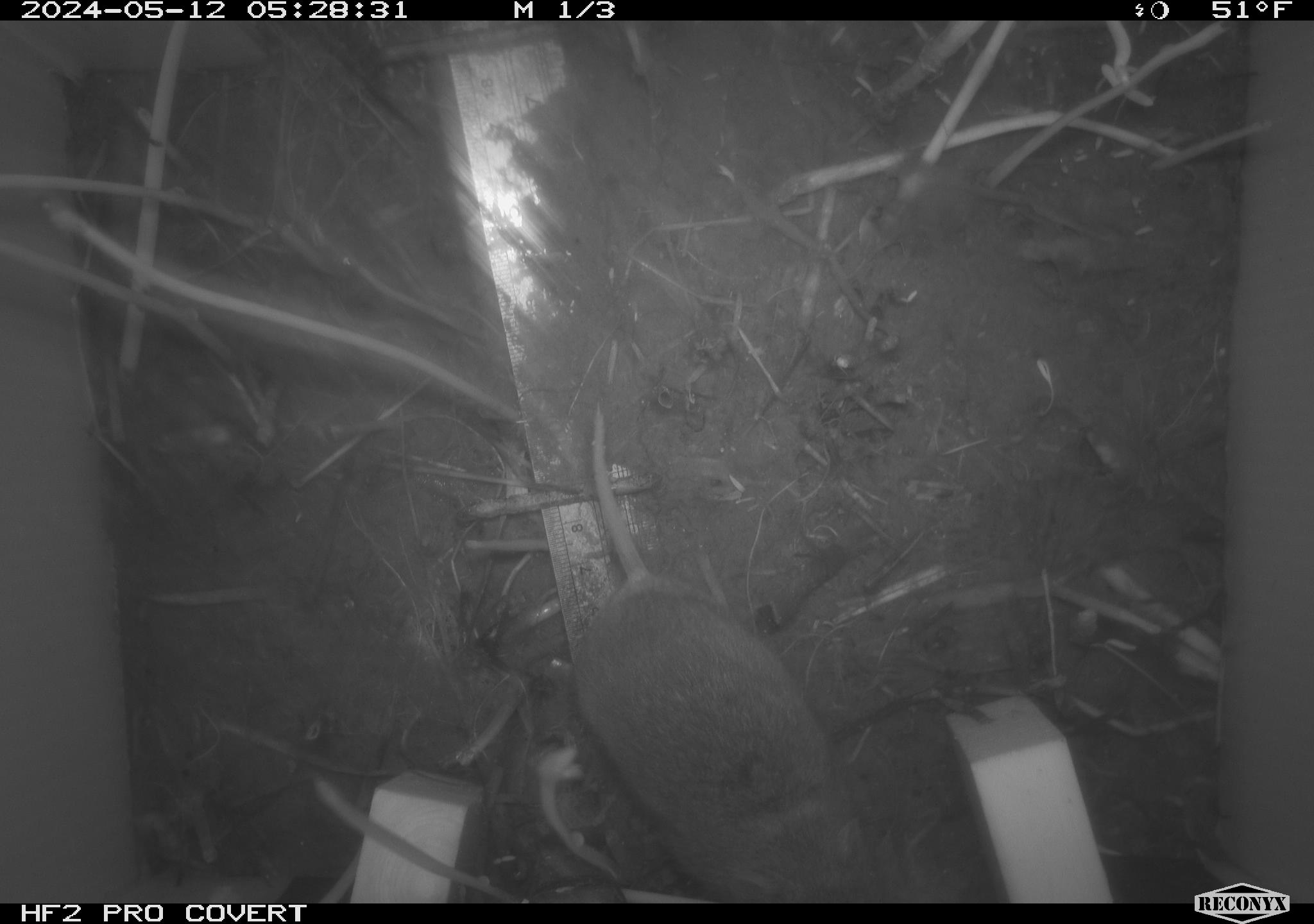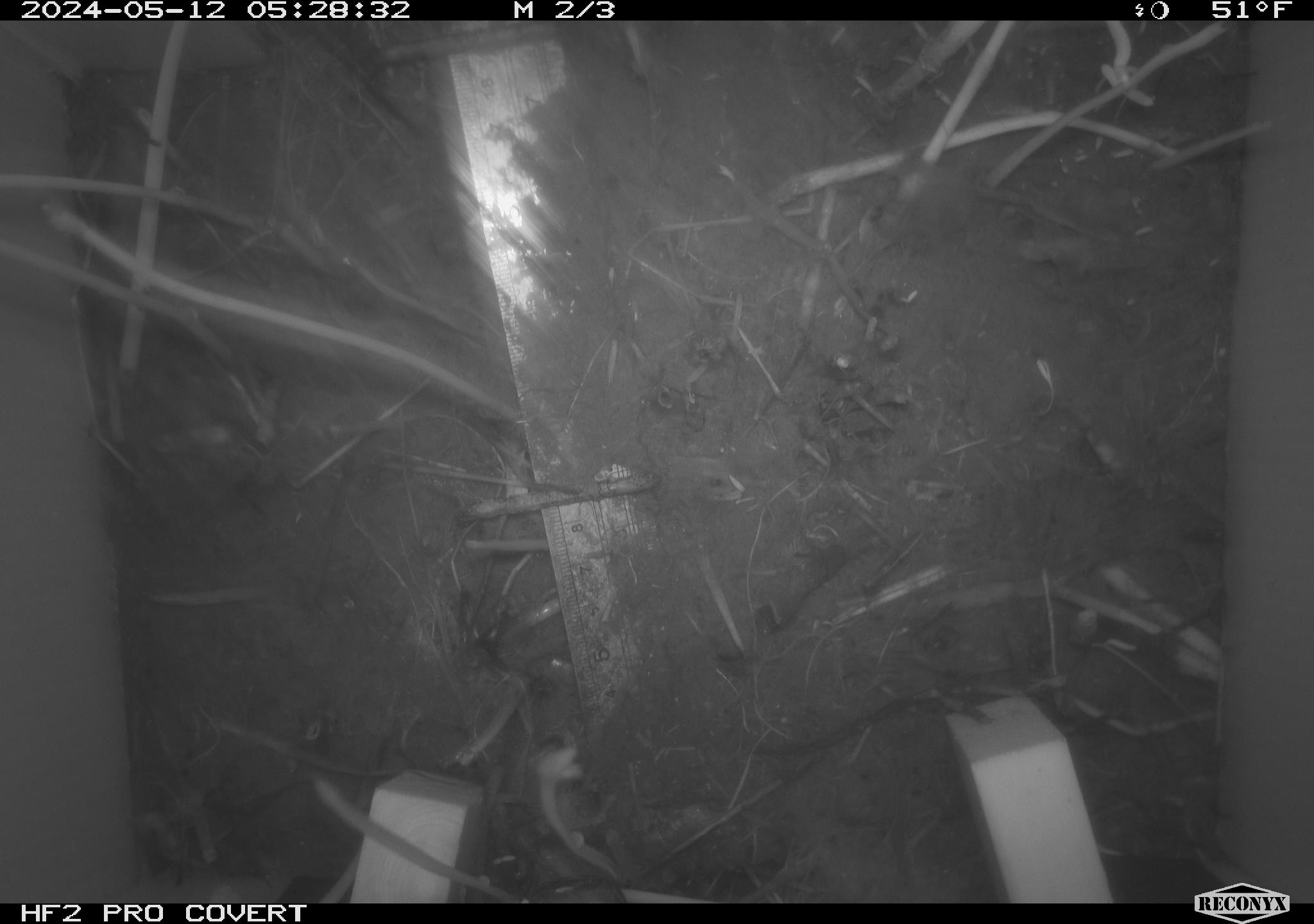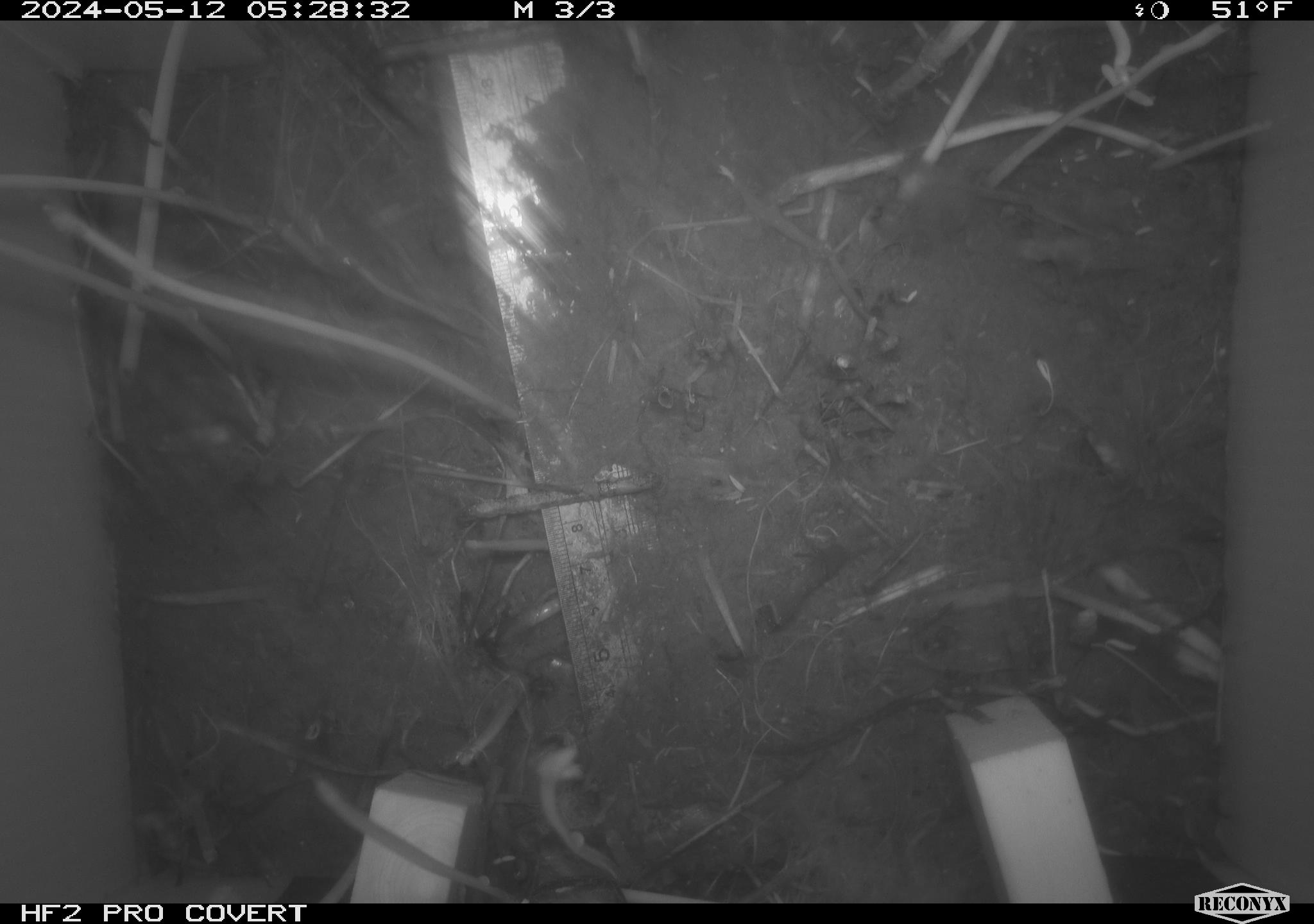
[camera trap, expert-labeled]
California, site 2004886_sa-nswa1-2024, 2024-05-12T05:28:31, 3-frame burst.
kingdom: Animalia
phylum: Chordata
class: Mammalia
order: Rodentia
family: Cricetidae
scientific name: Arvicolinae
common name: voles, lemmings, and muskrats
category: arvicolinae subfamily